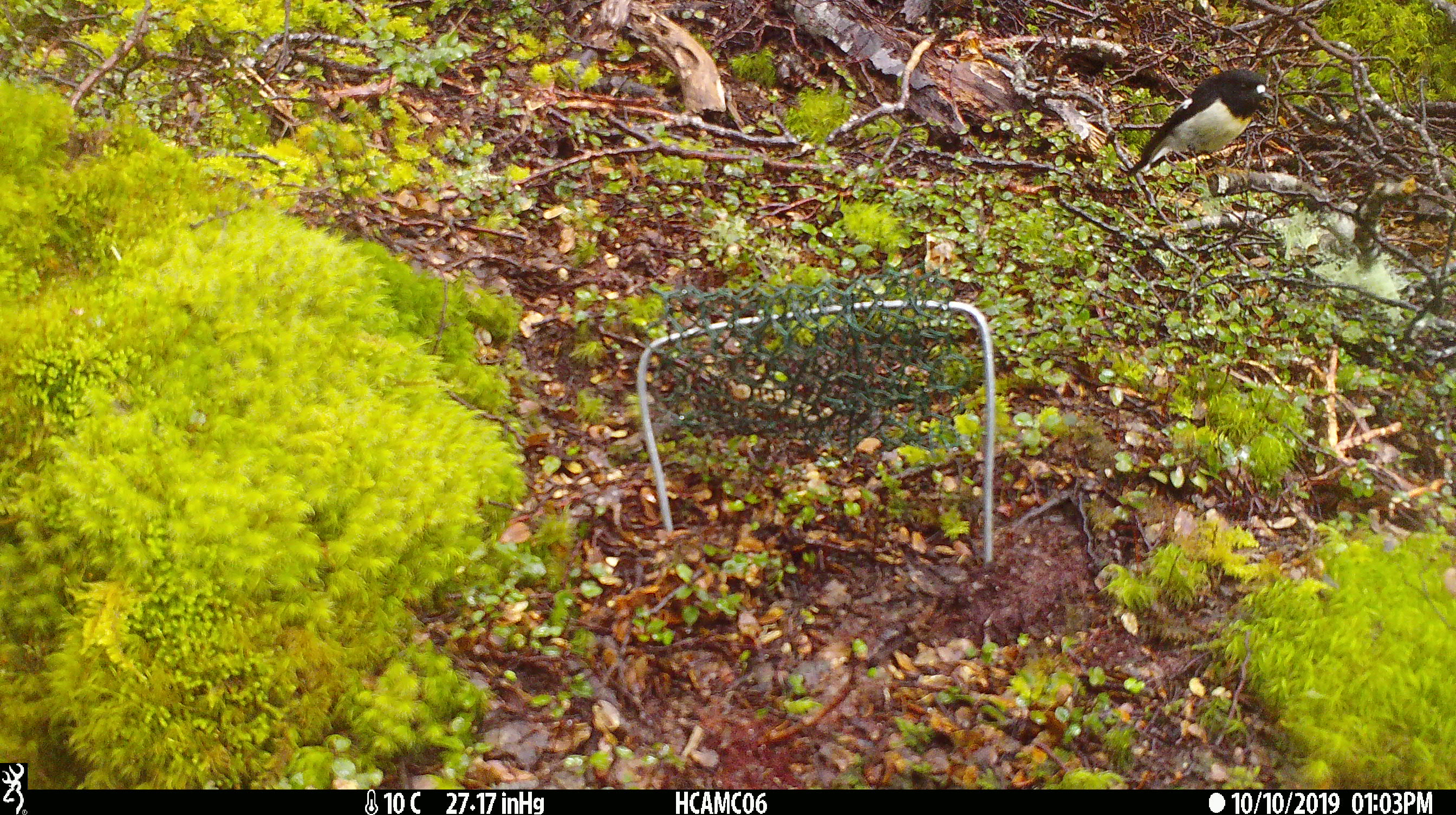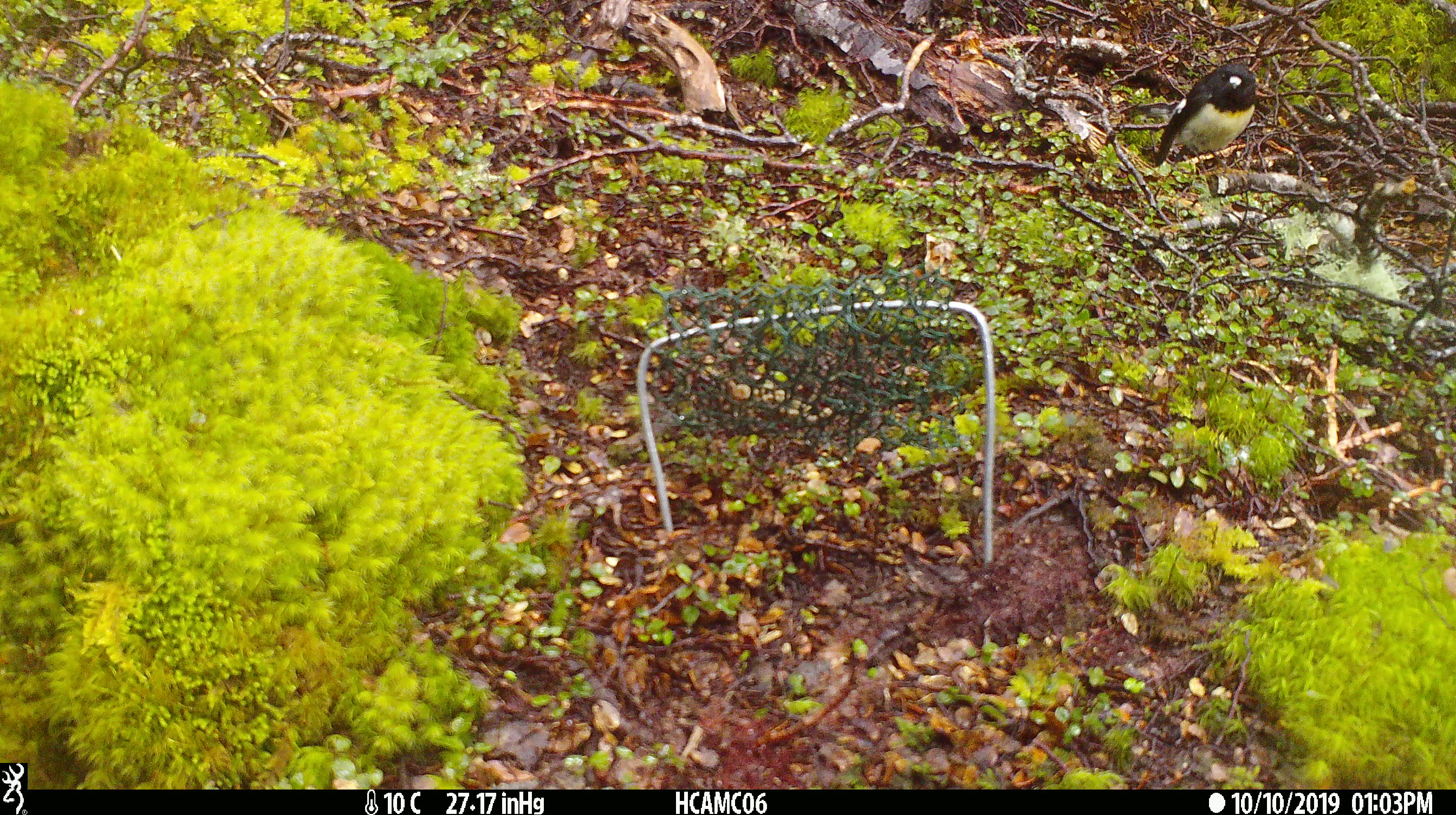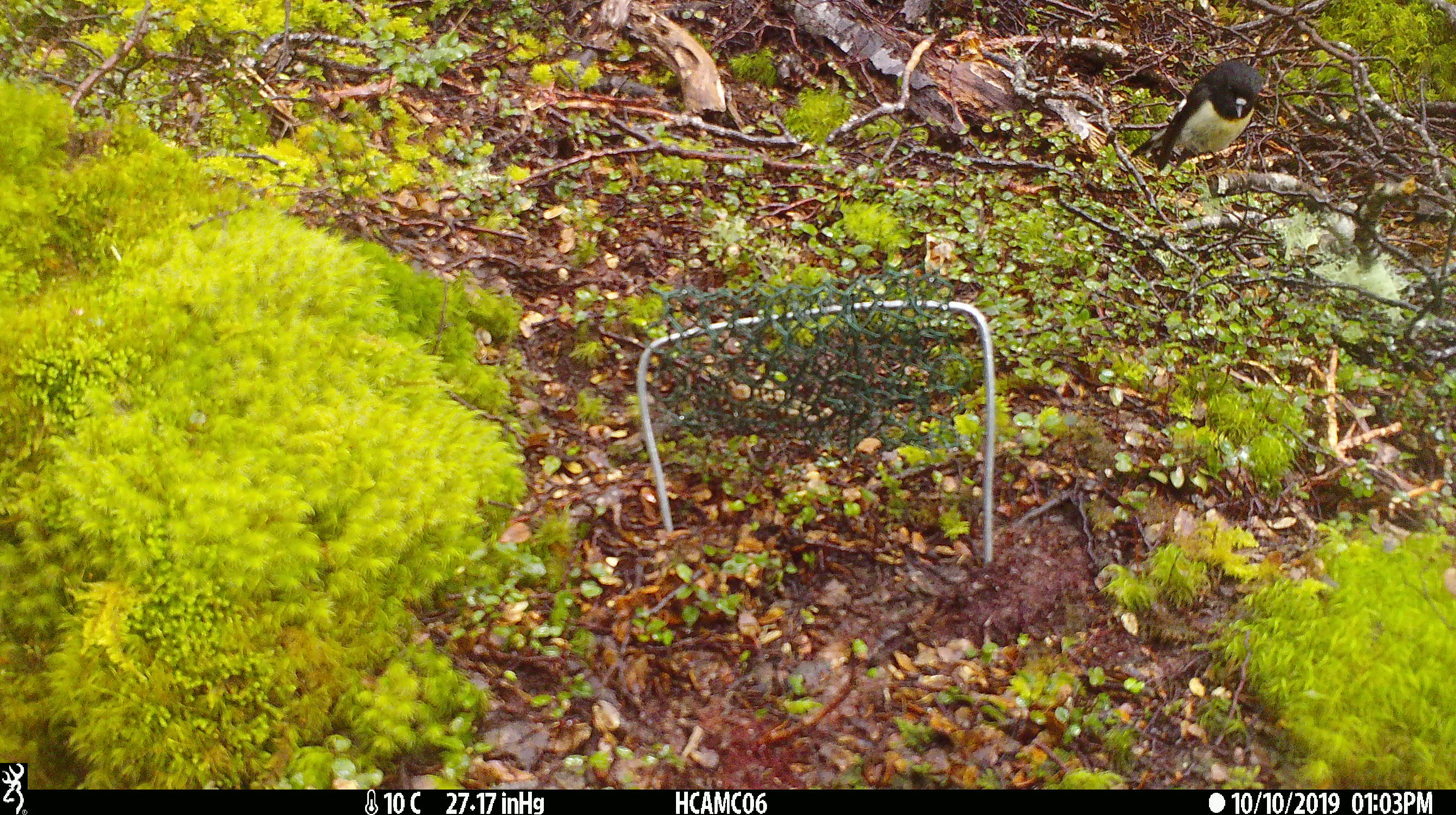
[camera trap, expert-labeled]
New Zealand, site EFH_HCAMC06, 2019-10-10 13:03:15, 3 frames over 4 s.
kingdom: Animalia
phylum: Chordata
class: Aves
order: Passeriformes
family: Petroicidae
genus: Petroica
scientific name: Petroica macrocephala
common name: tomtit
Tomtit (Petroica macrocephala).